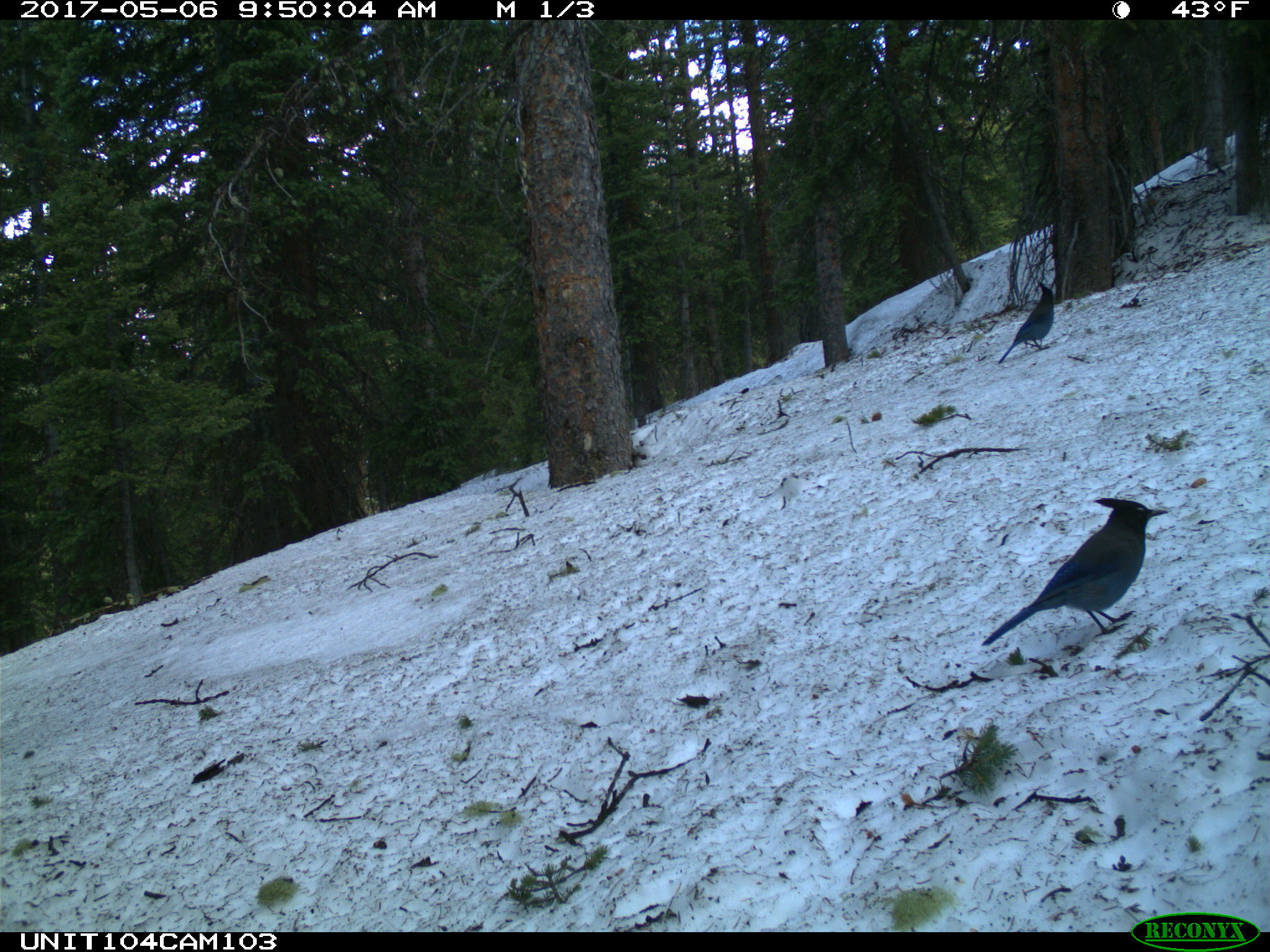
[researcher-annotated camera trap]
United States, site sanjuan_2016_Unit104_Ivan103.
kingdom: Animalia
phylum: Chordata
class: Aves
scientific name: Aves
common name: birds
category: unidentified bird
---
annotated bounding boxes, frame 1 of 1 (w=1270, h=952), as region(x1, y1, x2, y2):
animal: region(980, 497, 1170, 648); region(995, 280, 1056, 364)